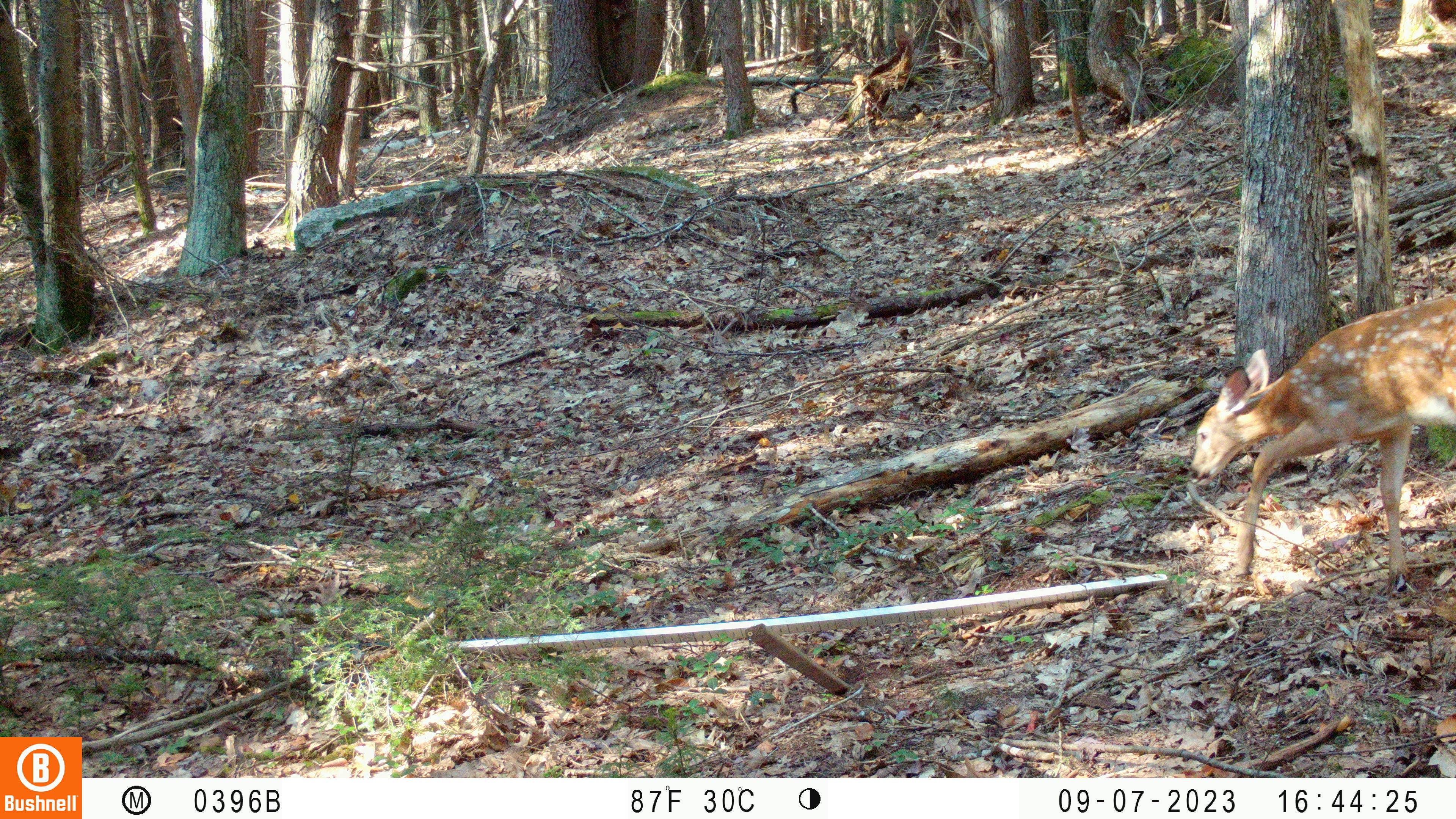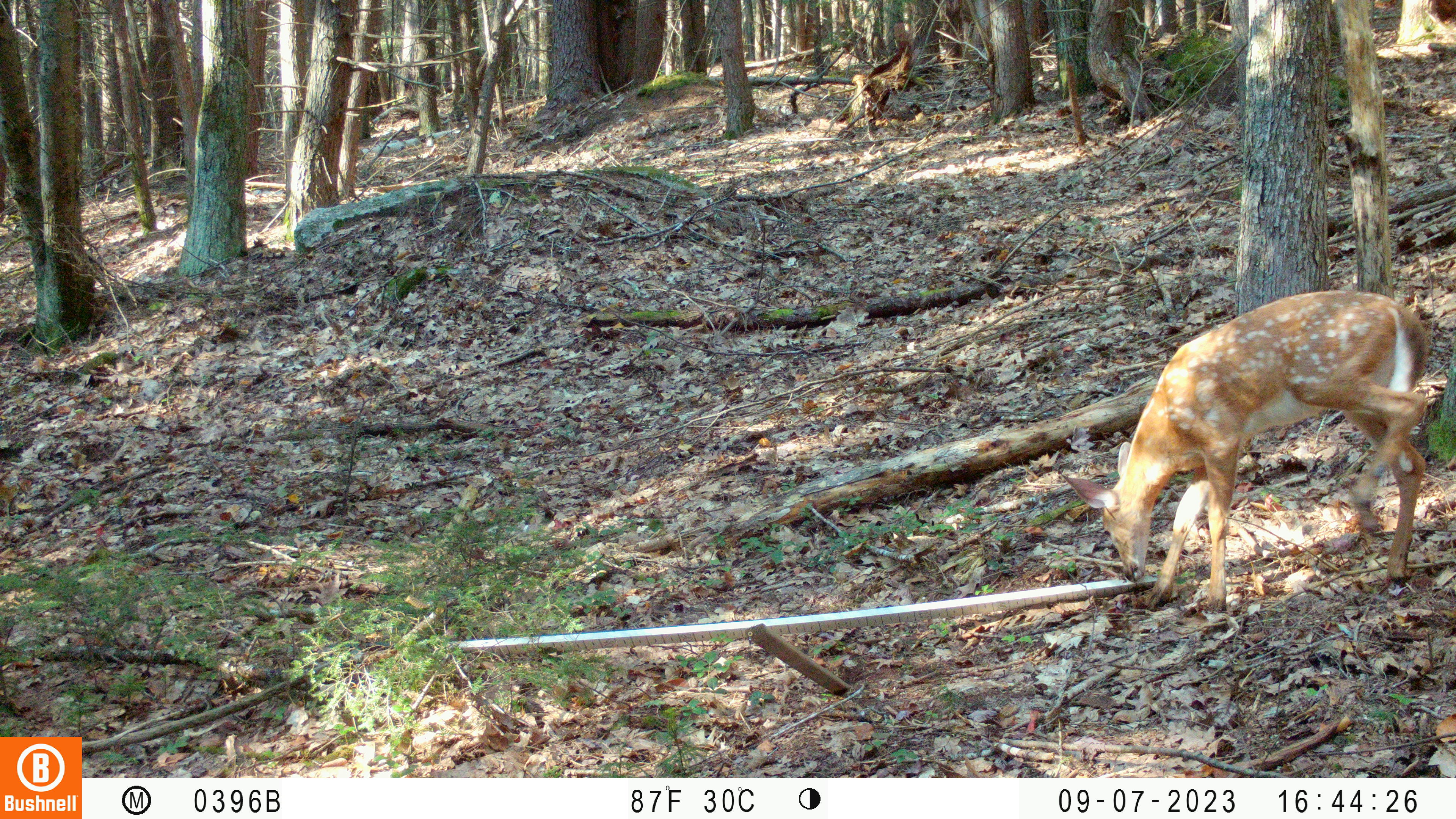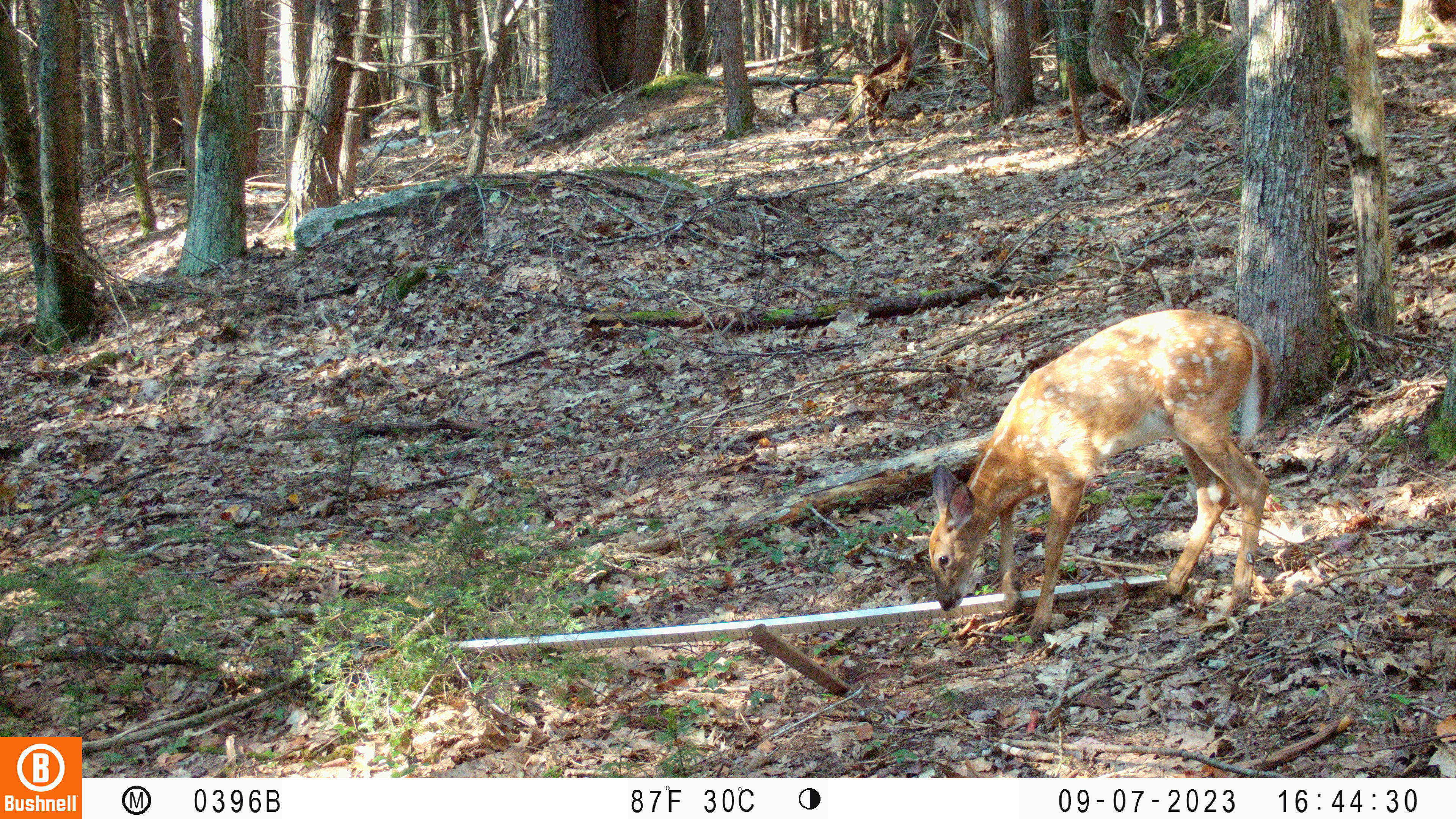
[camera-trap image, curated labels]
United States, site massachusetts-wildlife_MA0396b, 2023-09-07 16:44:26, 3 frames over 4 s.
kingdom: Animalia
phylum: Chordata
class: Mammalia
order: Artiodactyla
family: Cervidae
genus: Odocoileus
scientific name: Odocoileus virginianus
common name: white-tailed deer